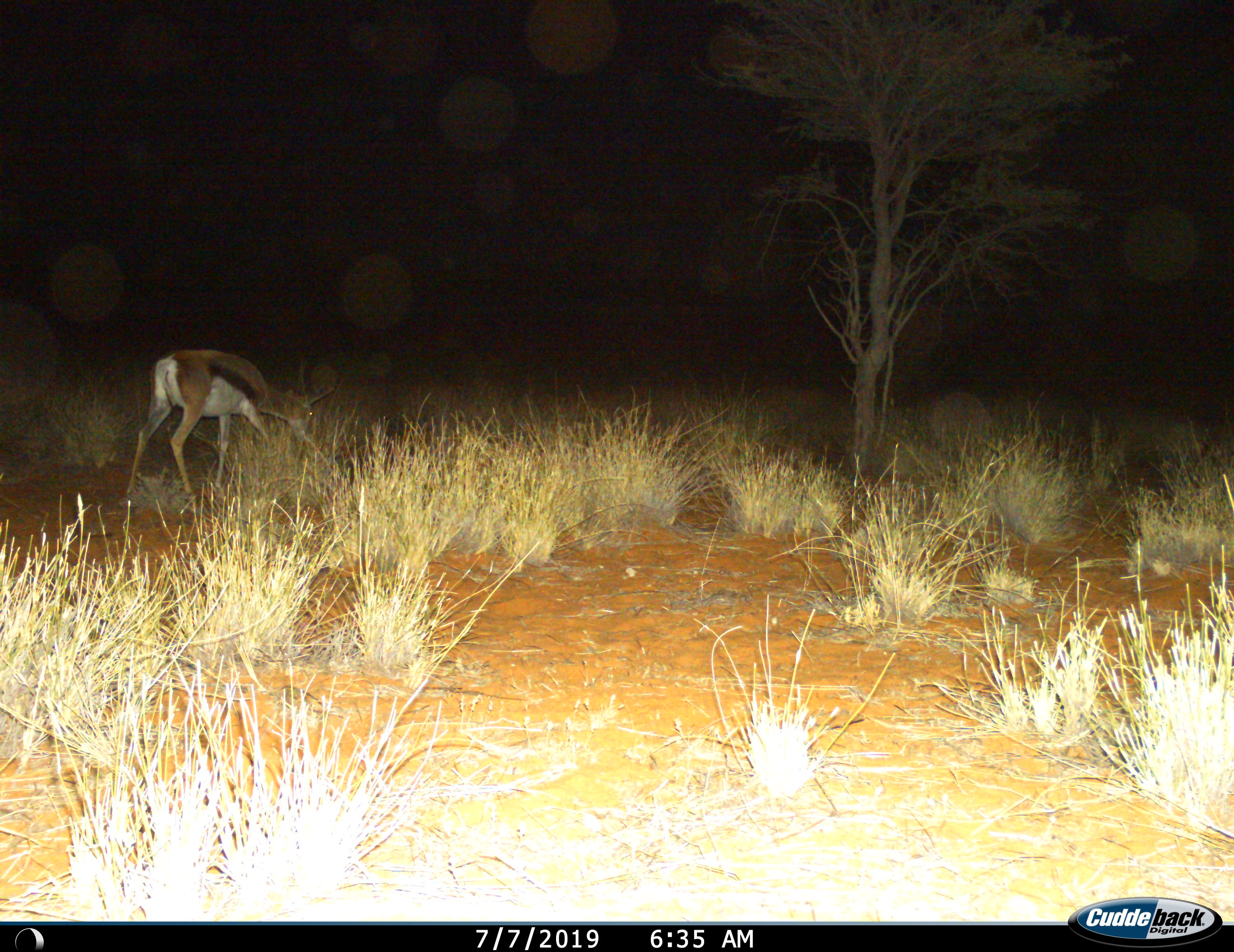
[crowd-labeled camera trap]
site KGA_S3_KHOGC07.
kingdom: Animalia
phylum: Chordata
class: Mammalia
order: Artiodactyla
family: Bovidae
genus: Antidorcas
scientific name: Antidorcas marsupialis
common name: springbok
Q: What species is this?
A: Springbok (Antidorcas marsupialis).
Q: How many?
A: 1.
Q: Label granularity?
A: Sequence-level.